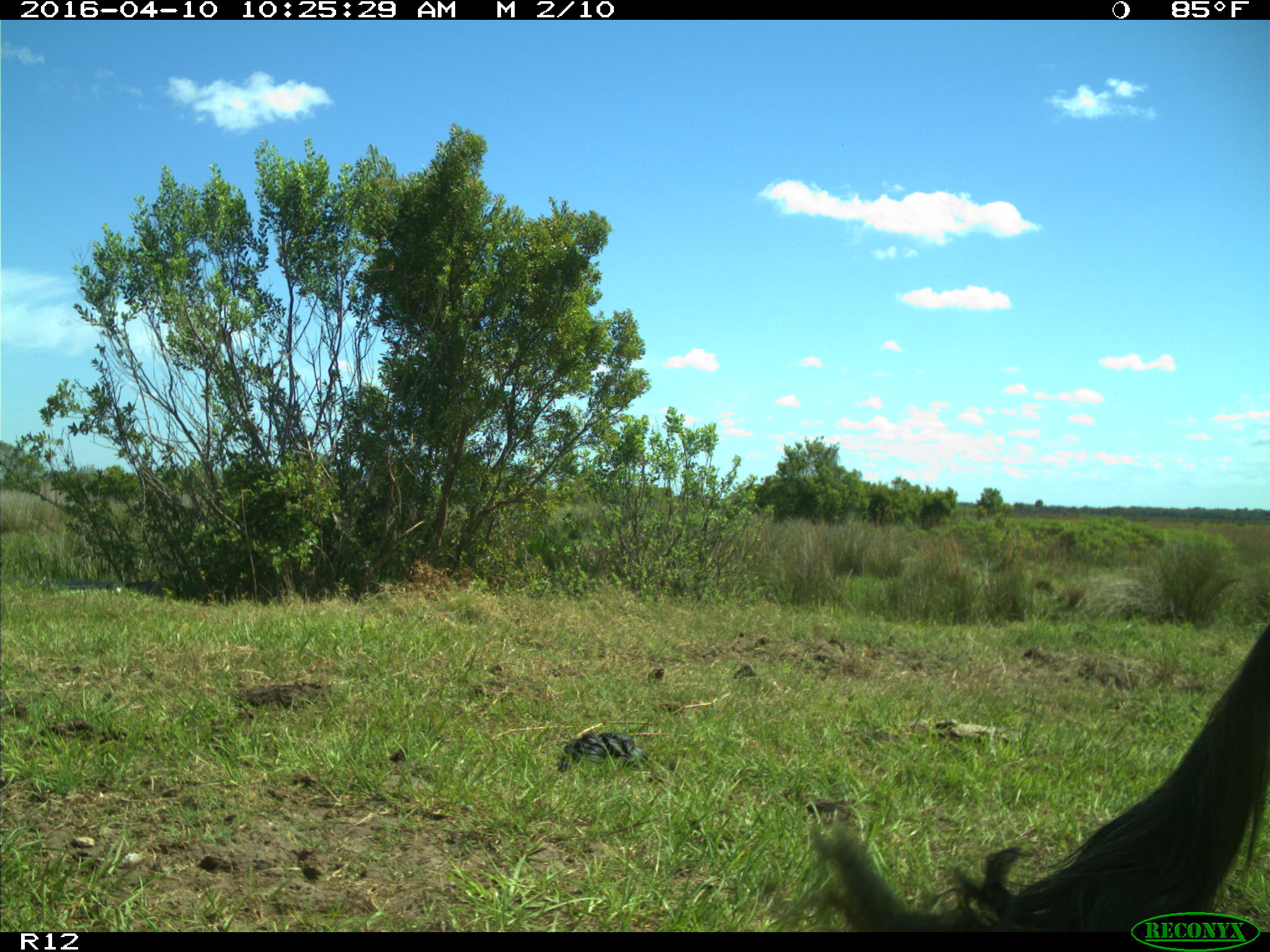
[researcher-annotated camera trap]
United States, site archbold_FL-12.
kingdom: Animalia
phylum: Chordata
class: Mammalia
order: Artiodactyla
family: Bovidae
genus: Bos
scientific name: Bos taurus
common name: domestic cow